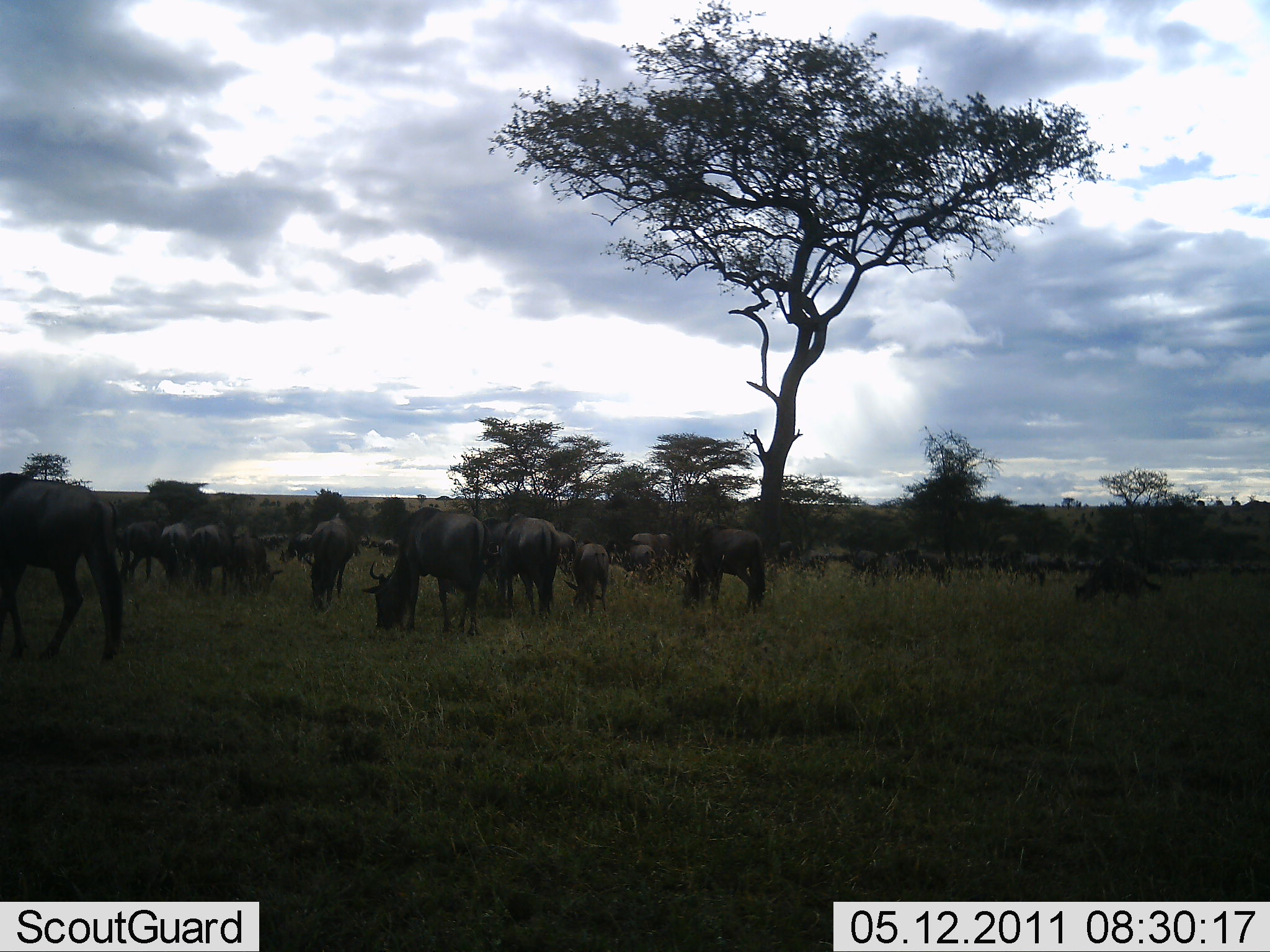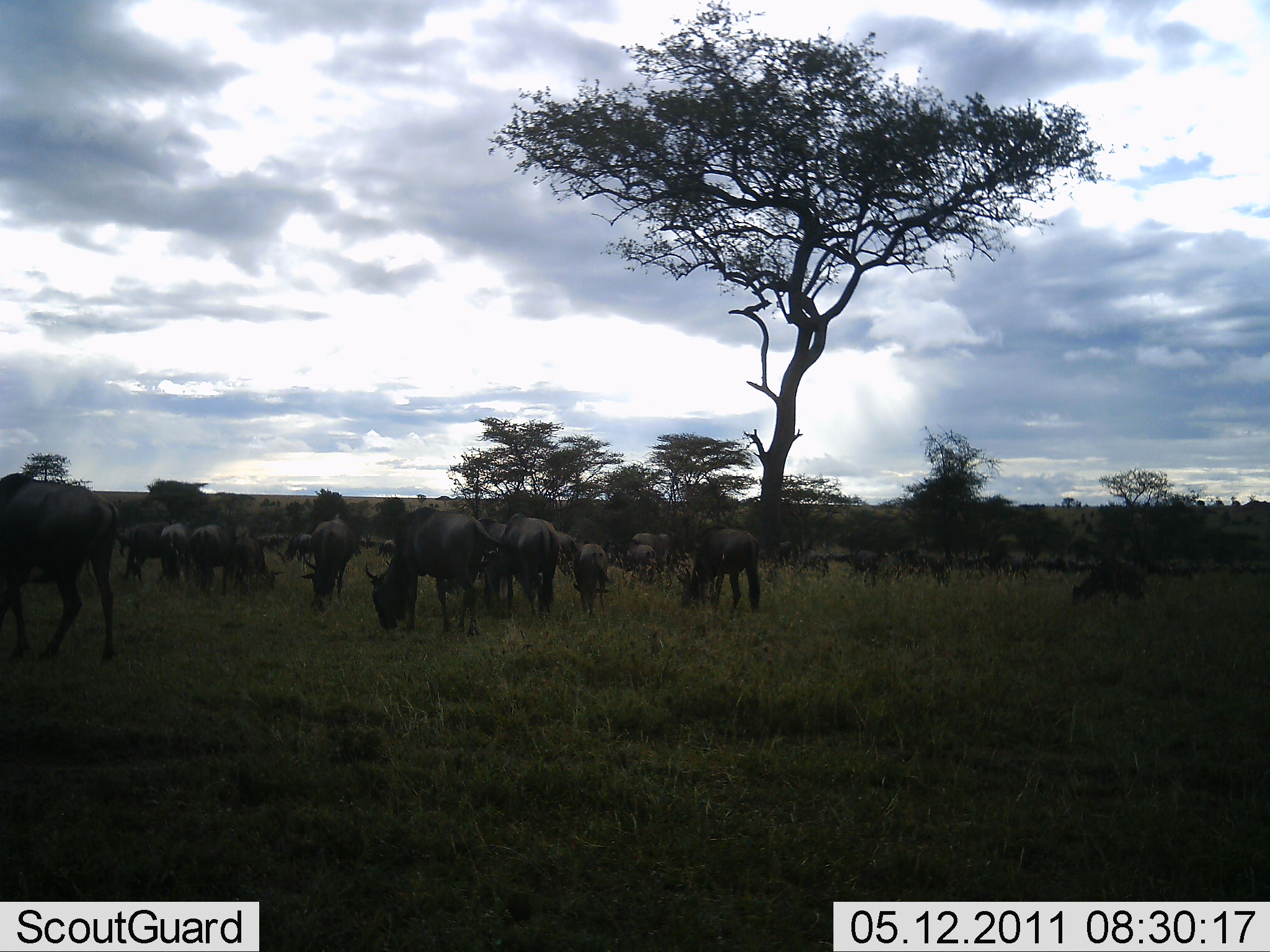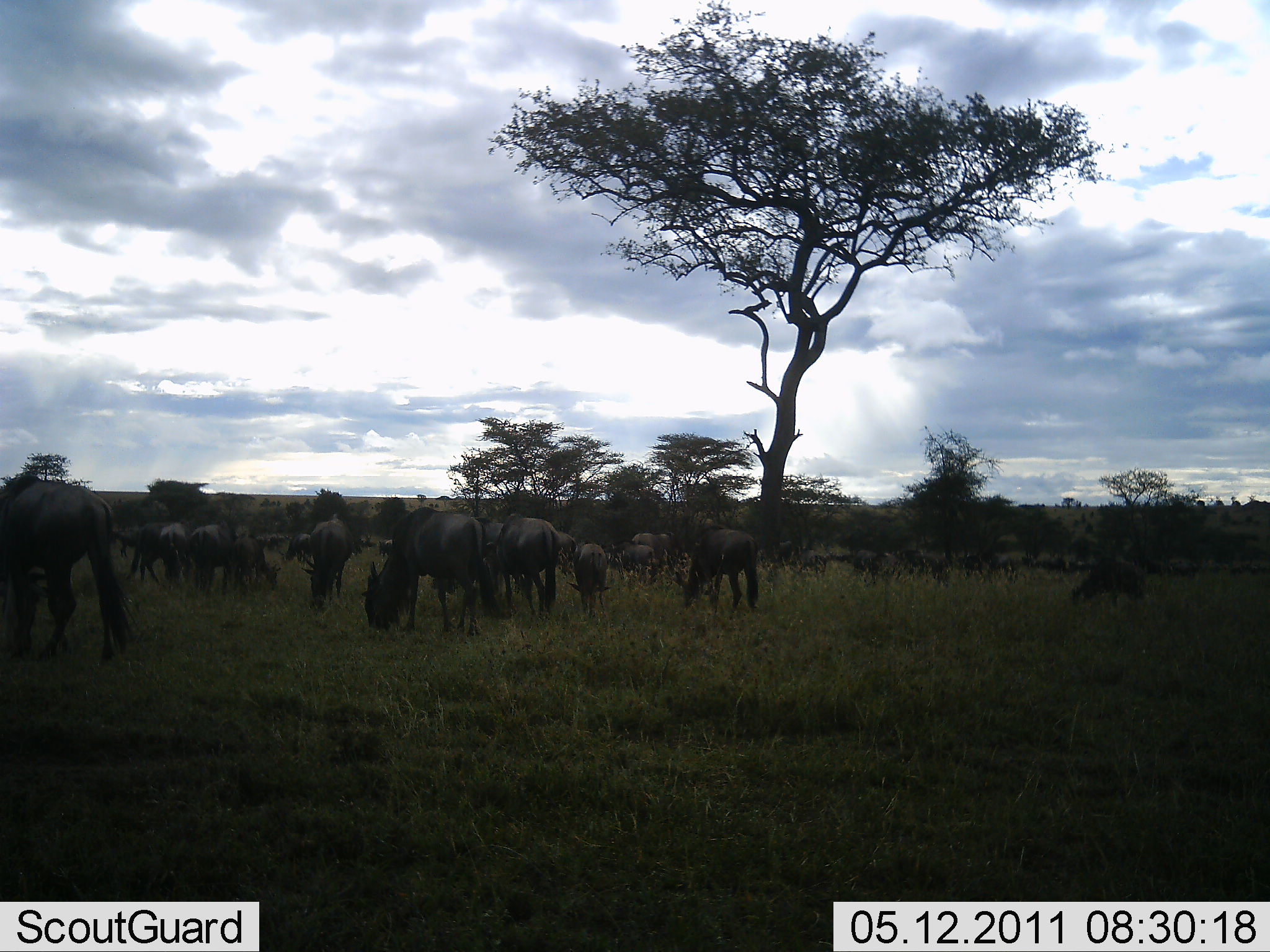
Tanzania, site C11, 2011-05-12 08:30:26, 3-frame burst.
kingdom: Animalia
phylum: Chordata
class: Mammalia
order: Artiodactyla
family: Bovidae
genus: Connochaetes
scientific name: Connochaetes taurinus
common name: blue wildebeest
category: wildebeest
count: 11-50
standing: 36%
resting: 0%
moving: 18%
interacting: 9%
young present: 0%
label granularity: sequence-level